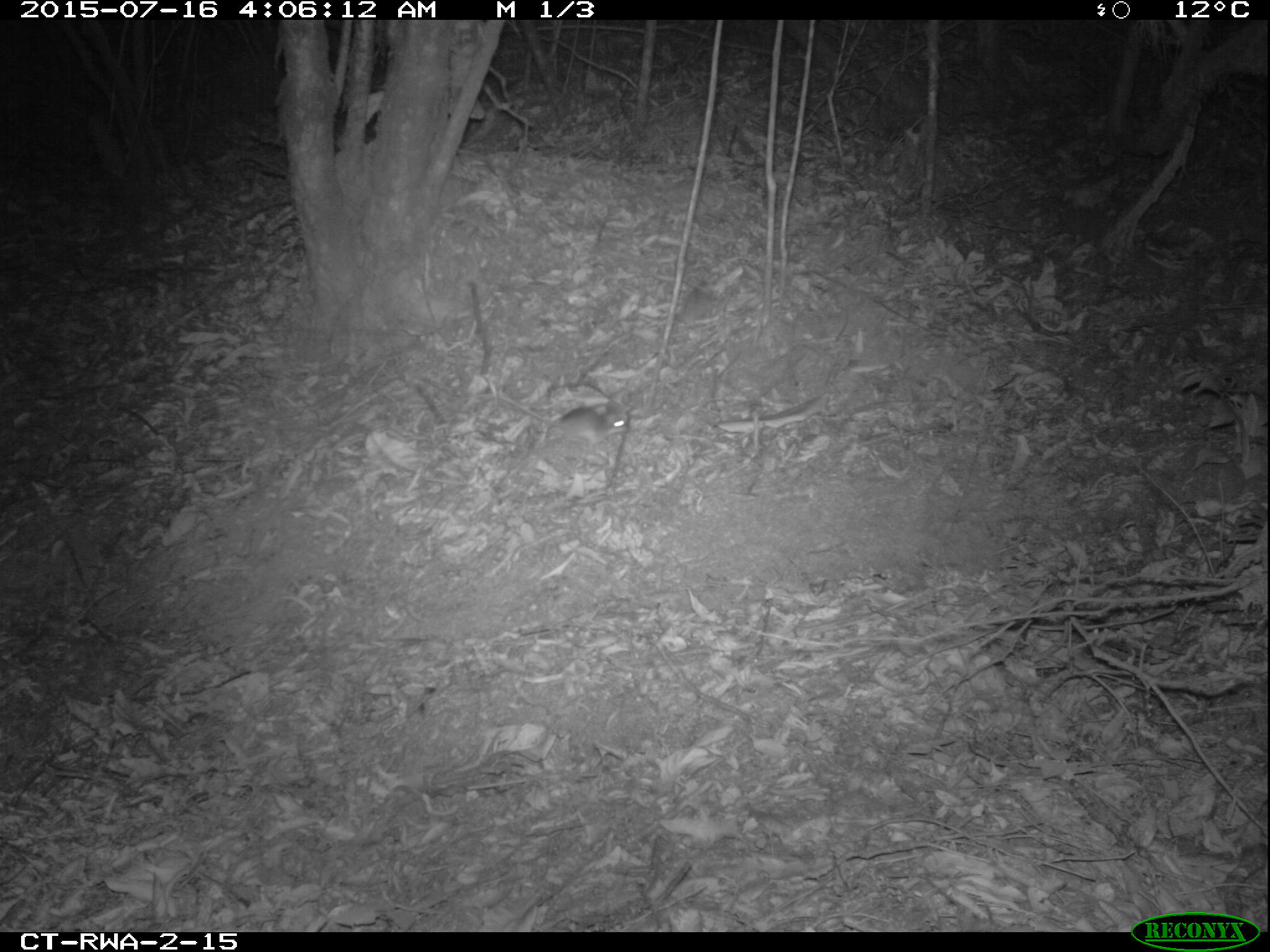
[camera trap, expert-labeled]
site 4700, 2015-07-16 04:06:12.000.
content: unidentified animal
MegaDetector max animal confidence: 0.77